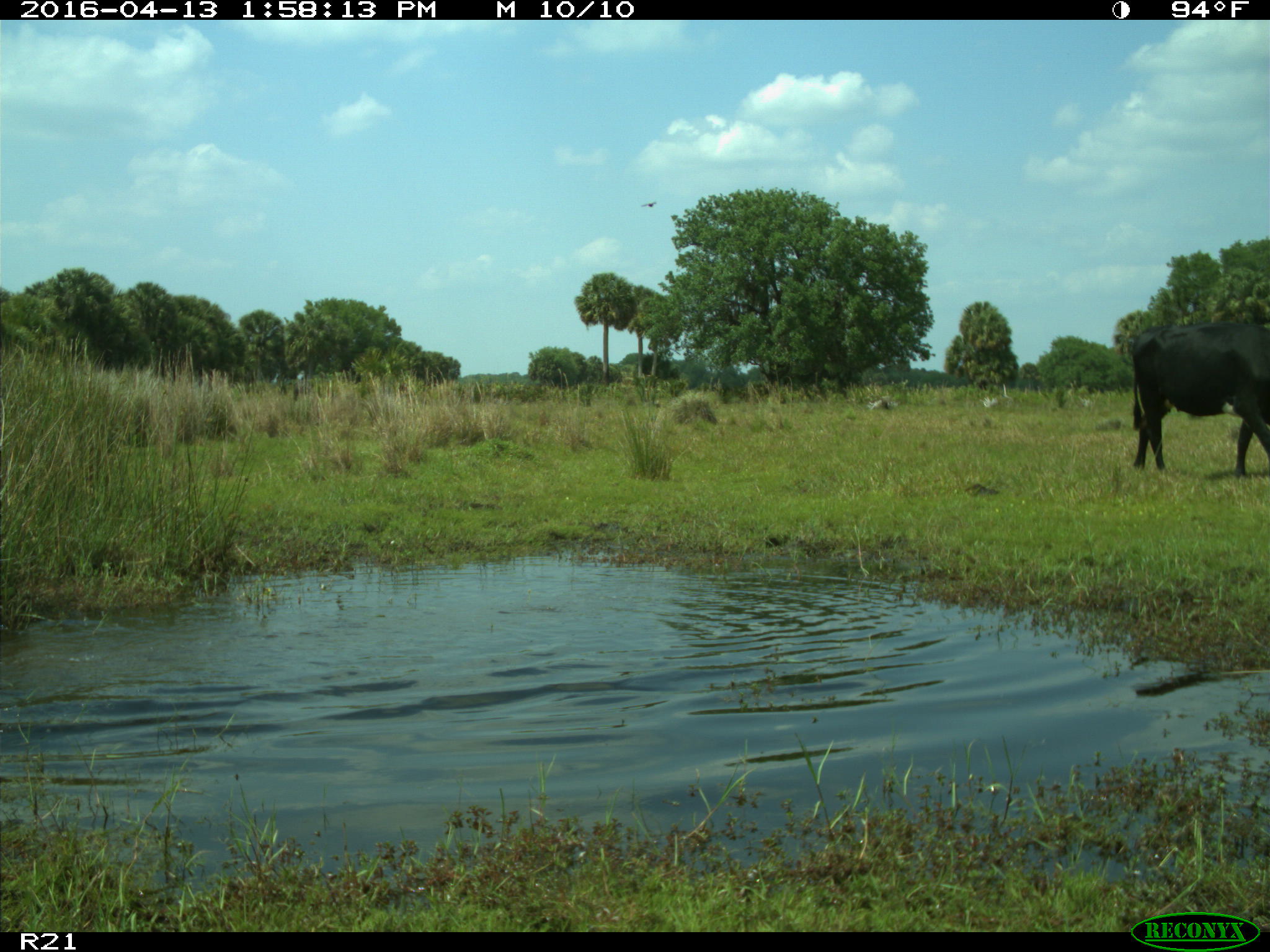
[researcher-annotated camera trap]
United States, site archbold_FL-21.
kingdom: Animalia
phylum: Chordata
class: Mammalia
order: Artiodactyla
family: Bovidae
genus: Bos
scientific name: Bos taurus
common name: domestic cow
Bos taurus (domestic cow).